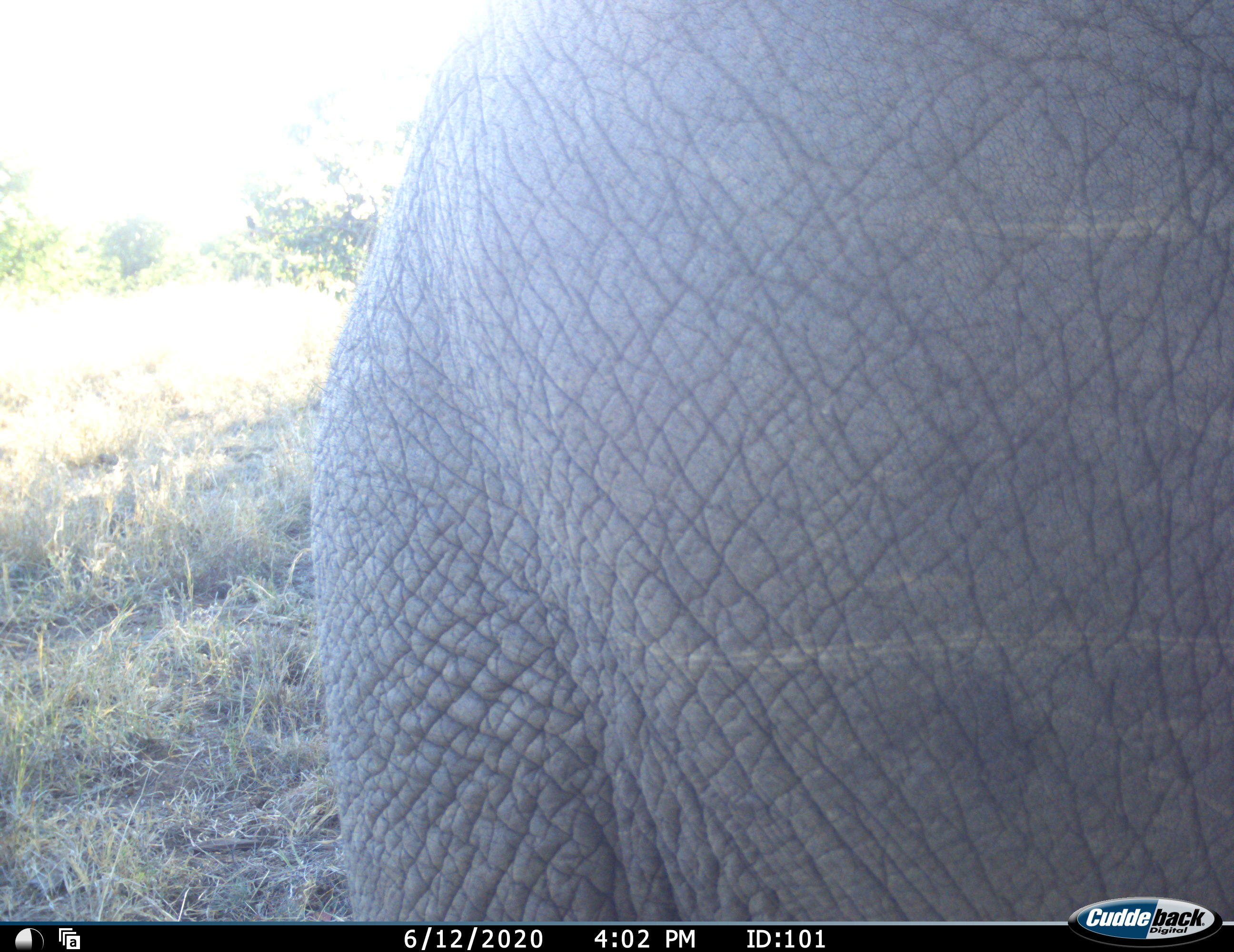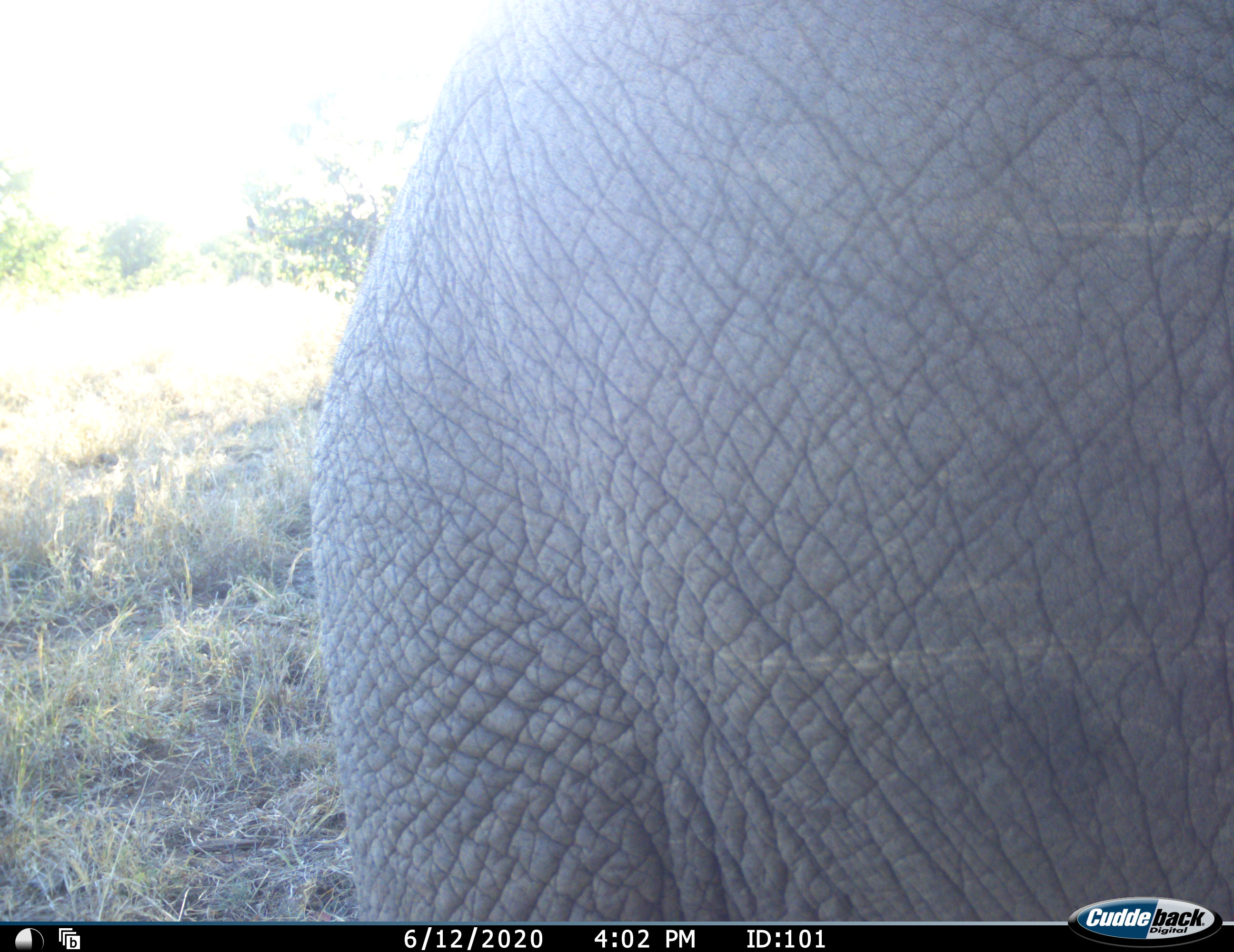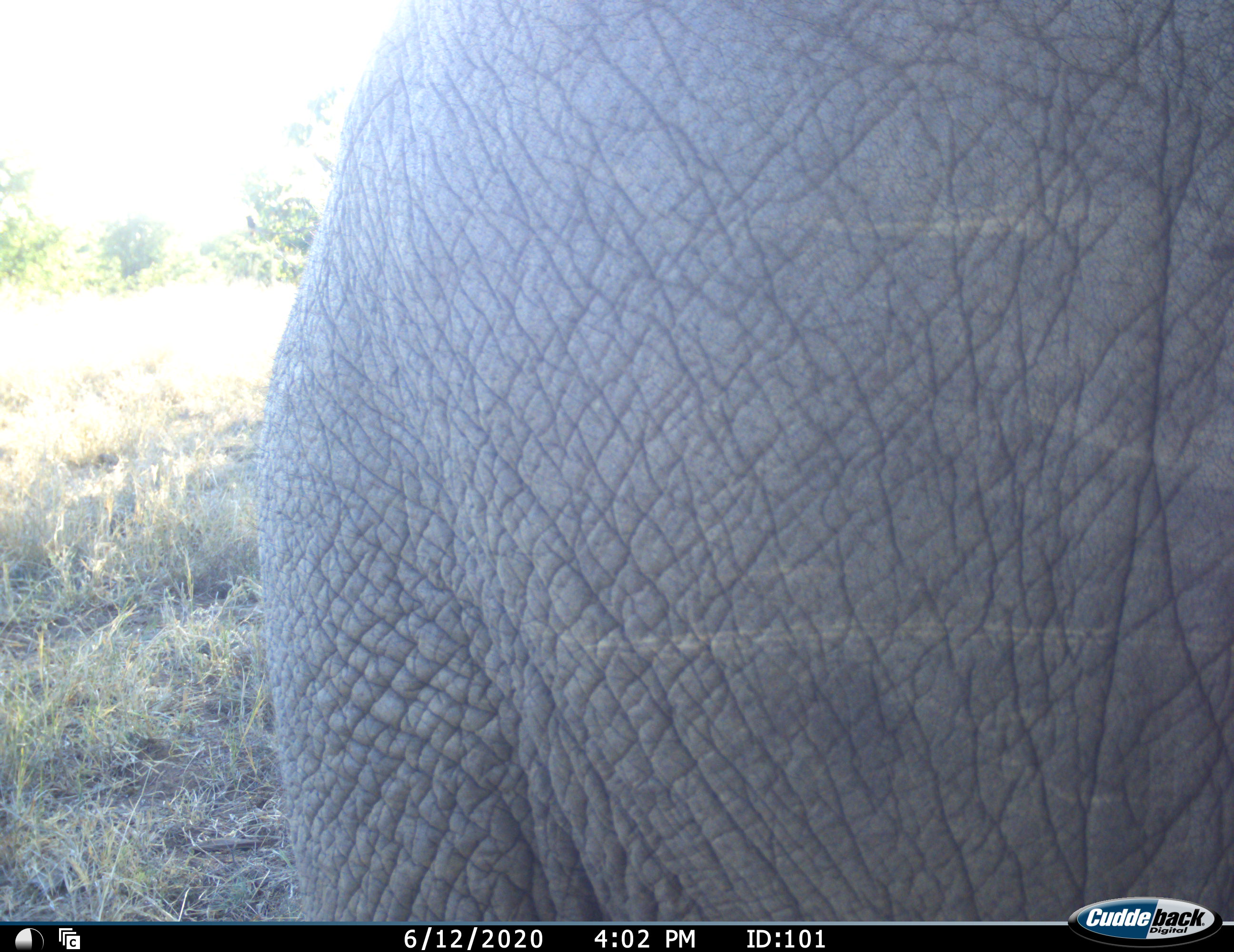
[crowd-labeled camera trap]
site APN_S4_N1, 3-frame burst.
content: unidentified animal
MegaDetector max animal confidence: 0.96